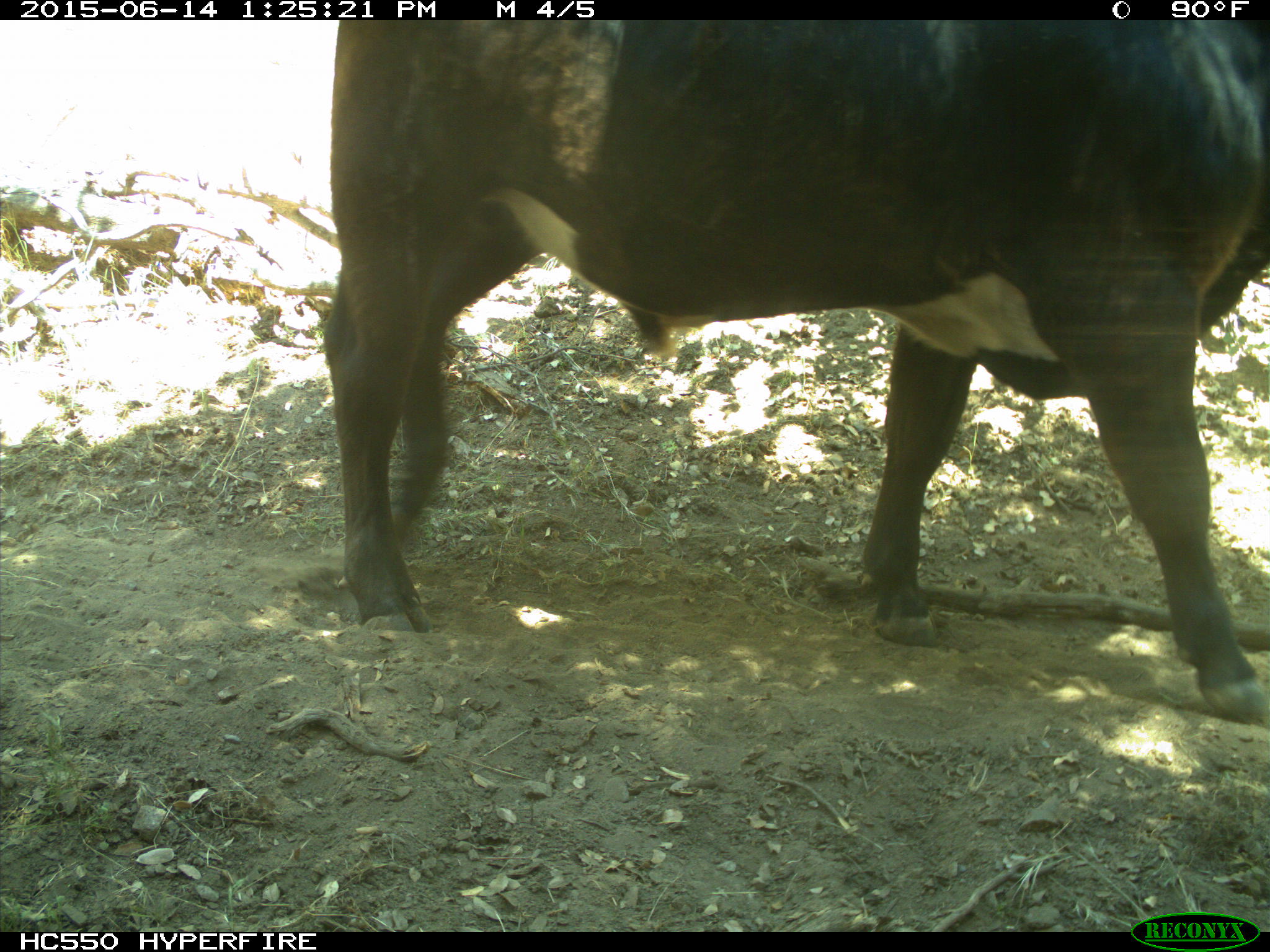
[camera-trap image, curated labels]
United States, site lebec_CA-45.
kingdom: Animalia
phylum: Chordata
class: Mammalia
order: Artiodactyla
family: Bovidae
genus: Bos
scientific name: Bos taurus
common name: domestic cow